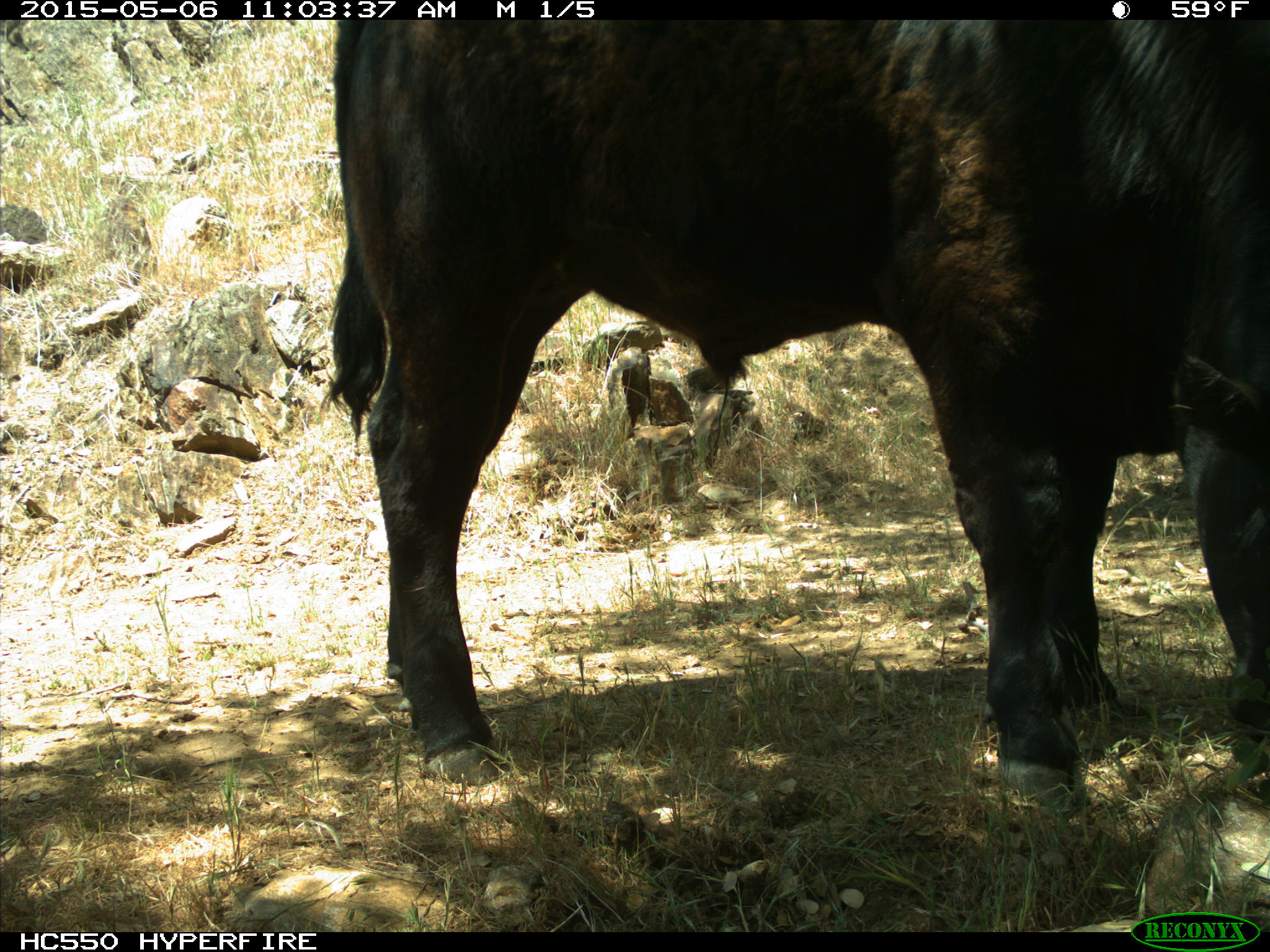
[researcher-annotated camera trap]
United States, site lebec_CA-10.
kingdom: Animalia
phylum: Chordata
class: Mammalia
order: Artiodactyla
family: Bovidae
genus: Bos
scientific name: Bos taurus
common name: domestic cow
Bos taurus (domestic cow).